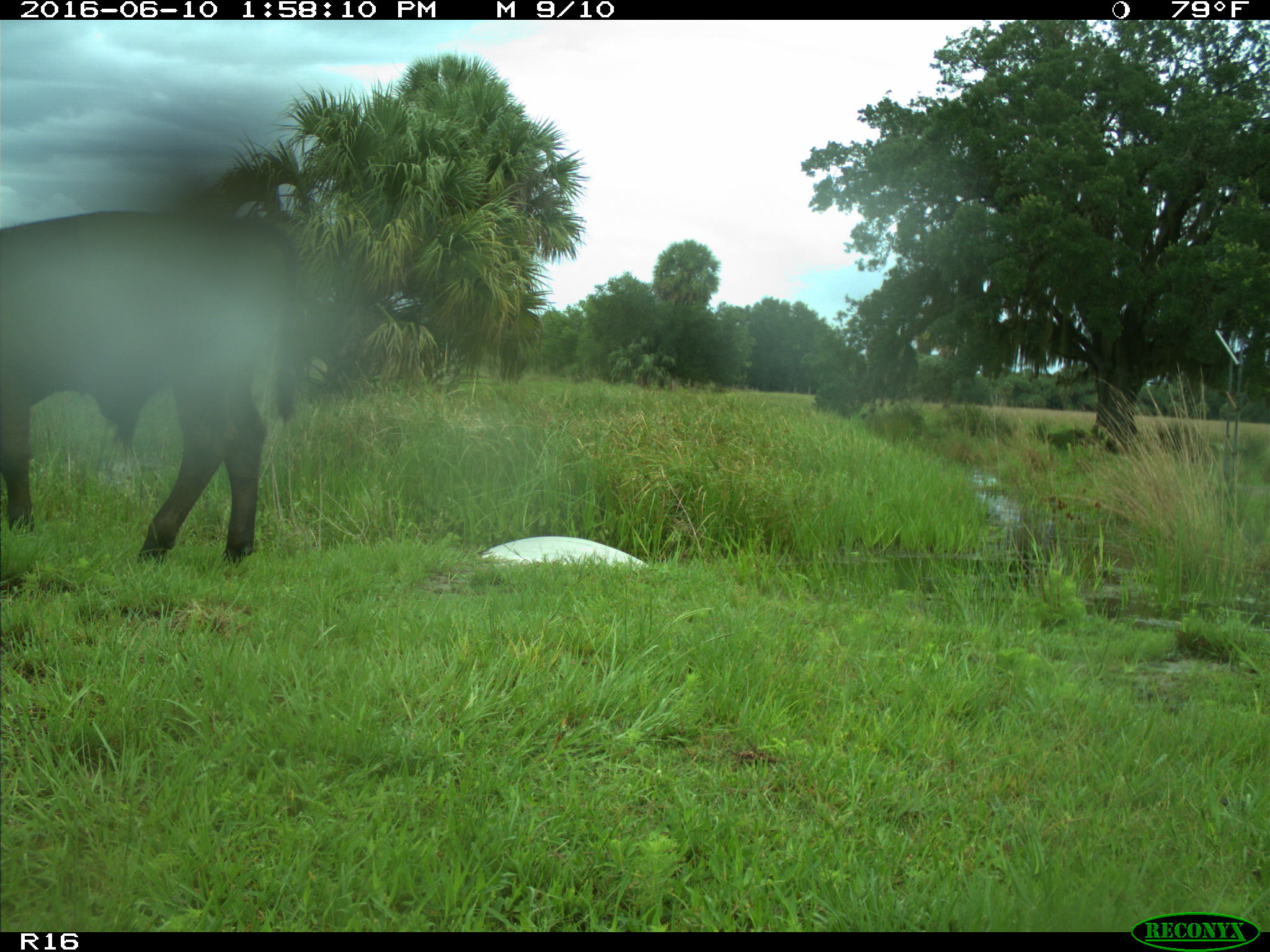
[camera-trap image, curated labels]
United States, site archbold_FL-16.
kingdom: Animalia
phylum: Chordata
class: Mammalia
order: Artiodactyla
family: Bovidae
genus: Bos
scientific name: Bos taurus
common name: domestic cow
Bos taurus (domestic cow).